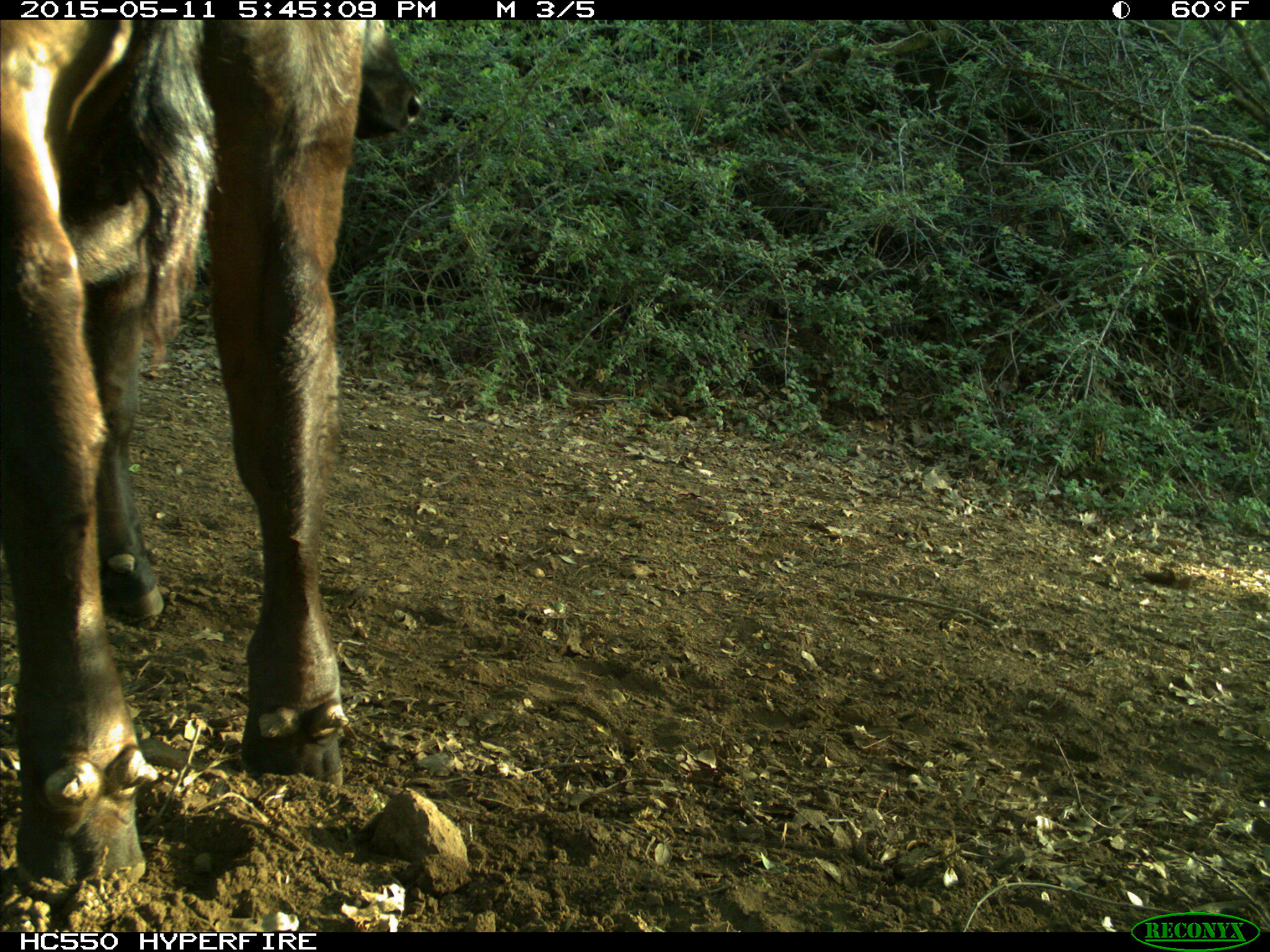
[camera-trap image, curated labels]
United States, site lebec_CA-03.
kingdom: Animalia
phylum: Chordata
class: Mammalia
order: Artiodactyla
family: Bovidae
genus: Bos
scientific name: Bos taurus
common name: domestic cow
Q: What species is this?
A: Bos taurus (domestic cow).